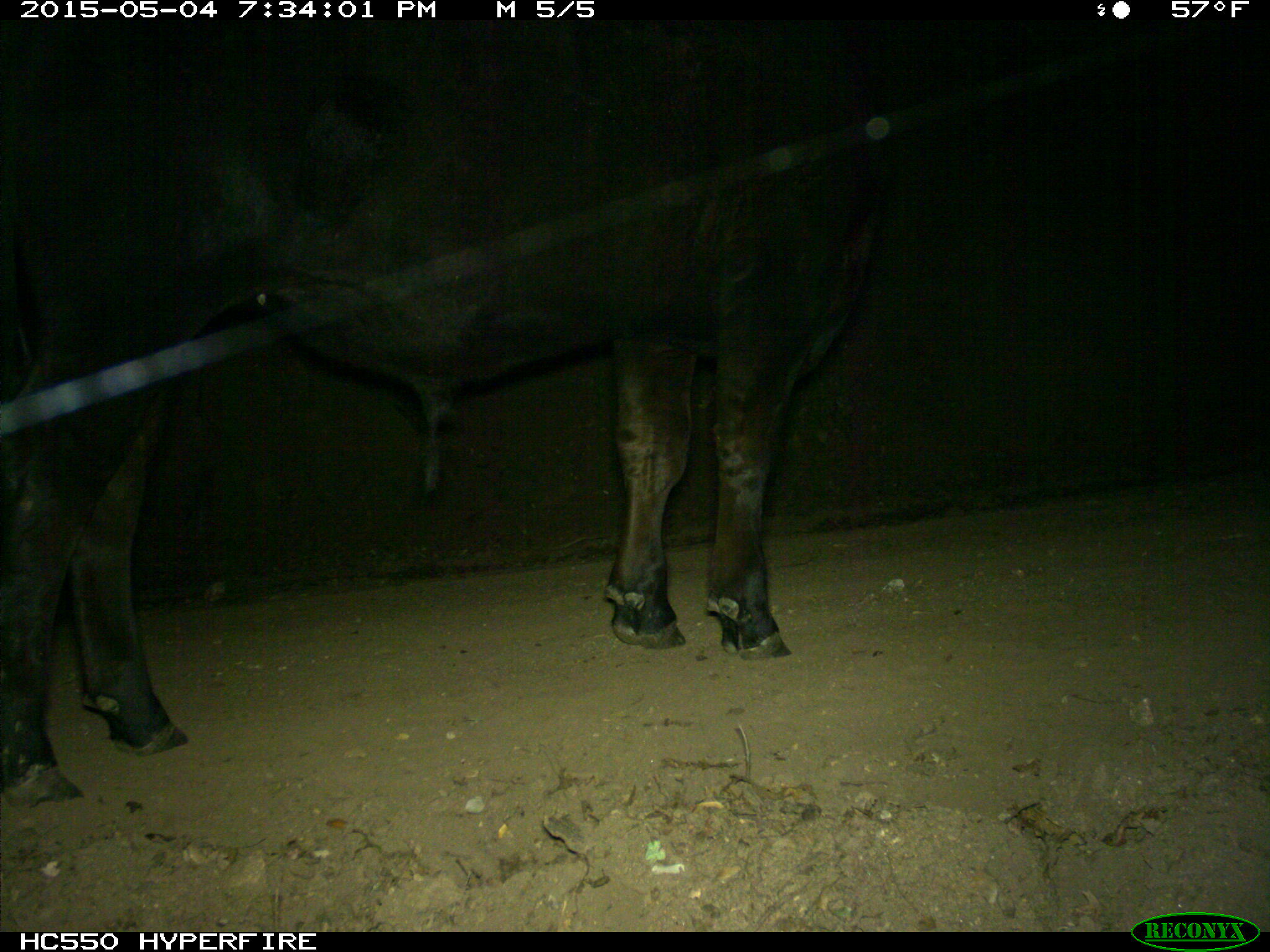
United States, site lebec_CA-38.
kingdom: Animalia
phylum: Chordata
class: Mammalia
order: Artiodactyla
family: Bovidae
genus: Bos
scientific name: Bos taurus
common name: domestic cow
Bos taurus (domestic cow).